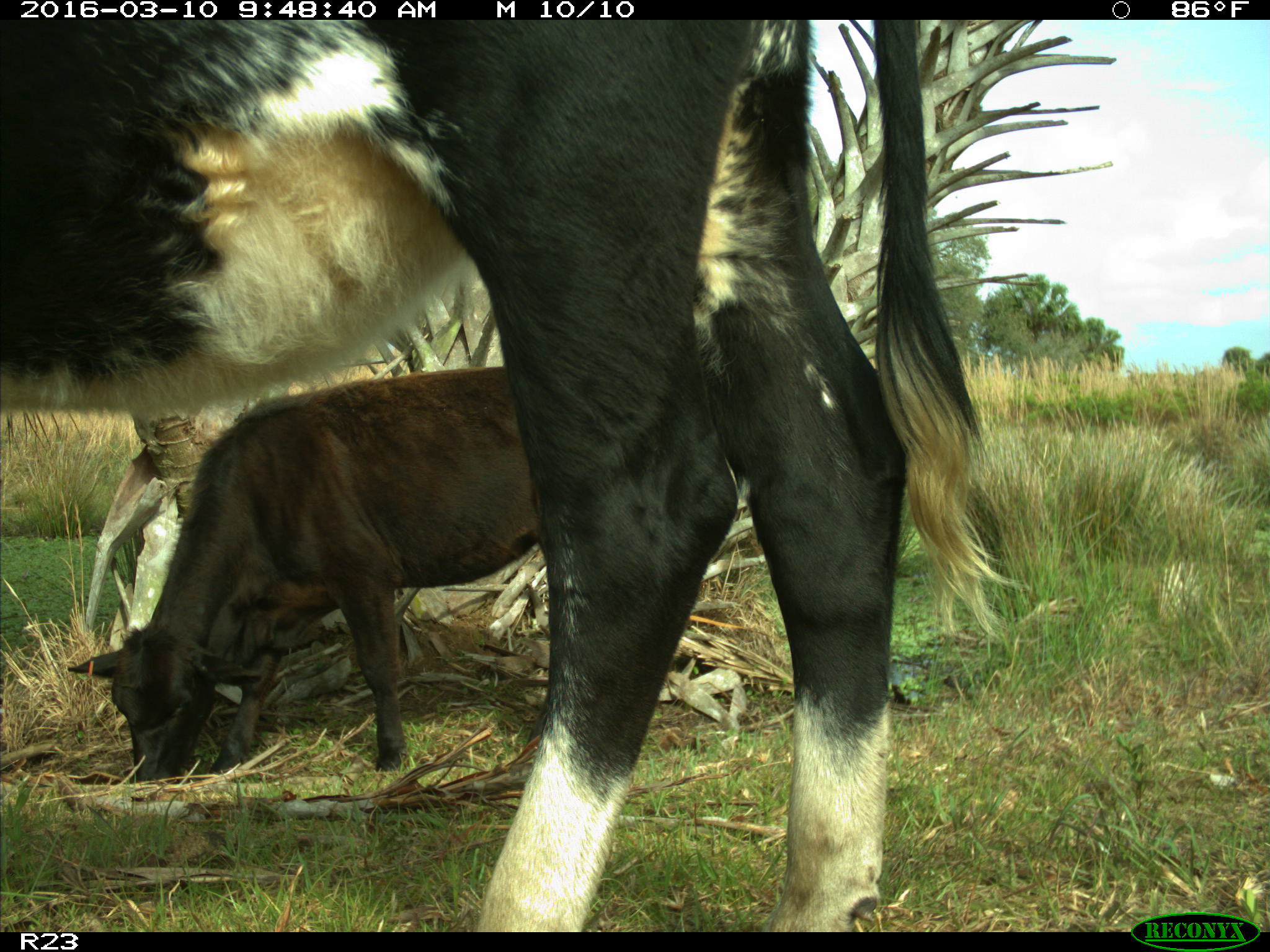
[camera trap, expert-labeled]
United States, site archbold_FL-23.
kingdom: Animalia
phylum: Chordata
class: Mammalia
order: Artiodactyla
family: Bovidae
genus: Bos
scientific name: Bos taurus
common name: domestic cow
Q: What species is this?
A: Bos taurus (domestic cow).